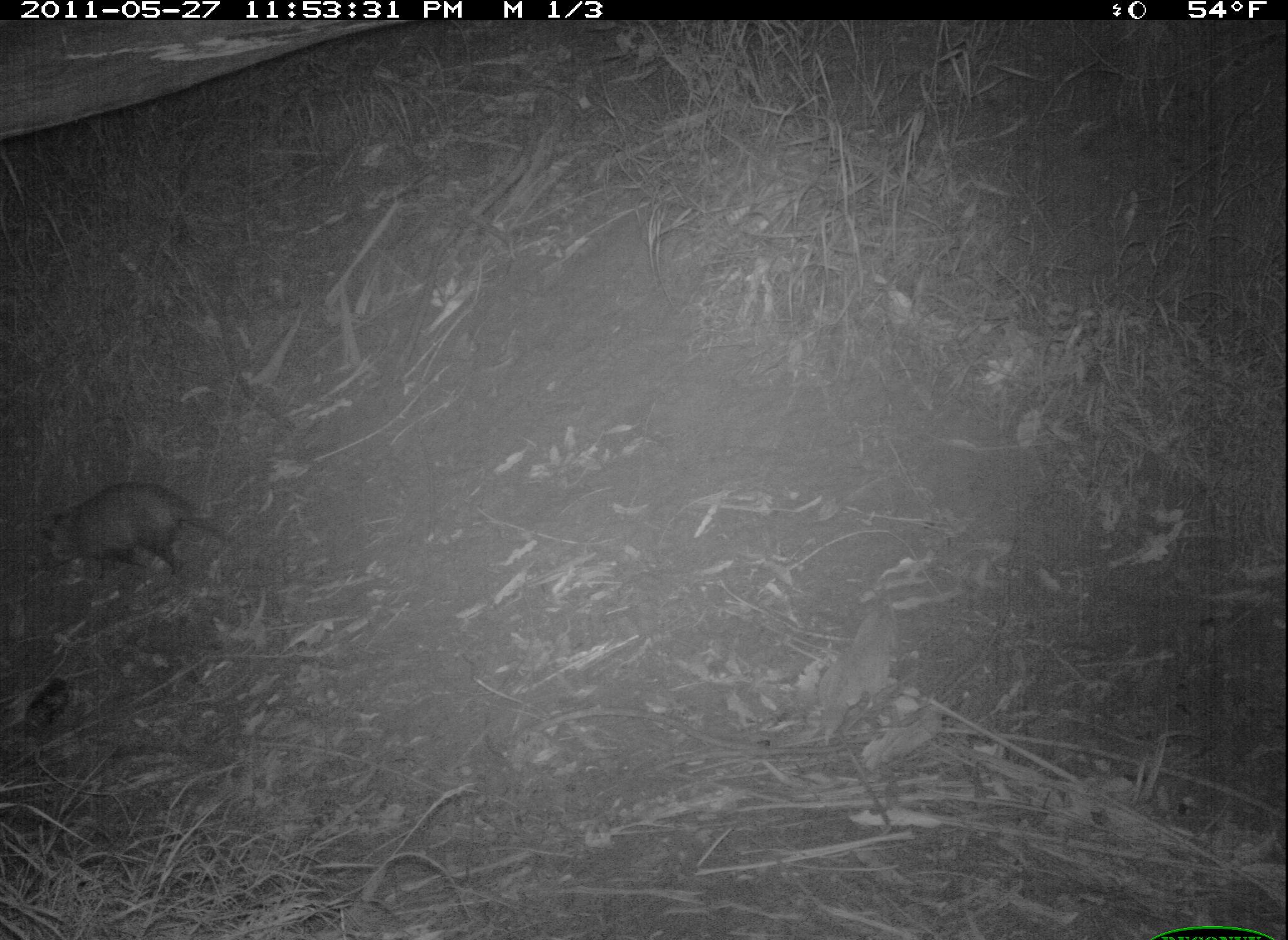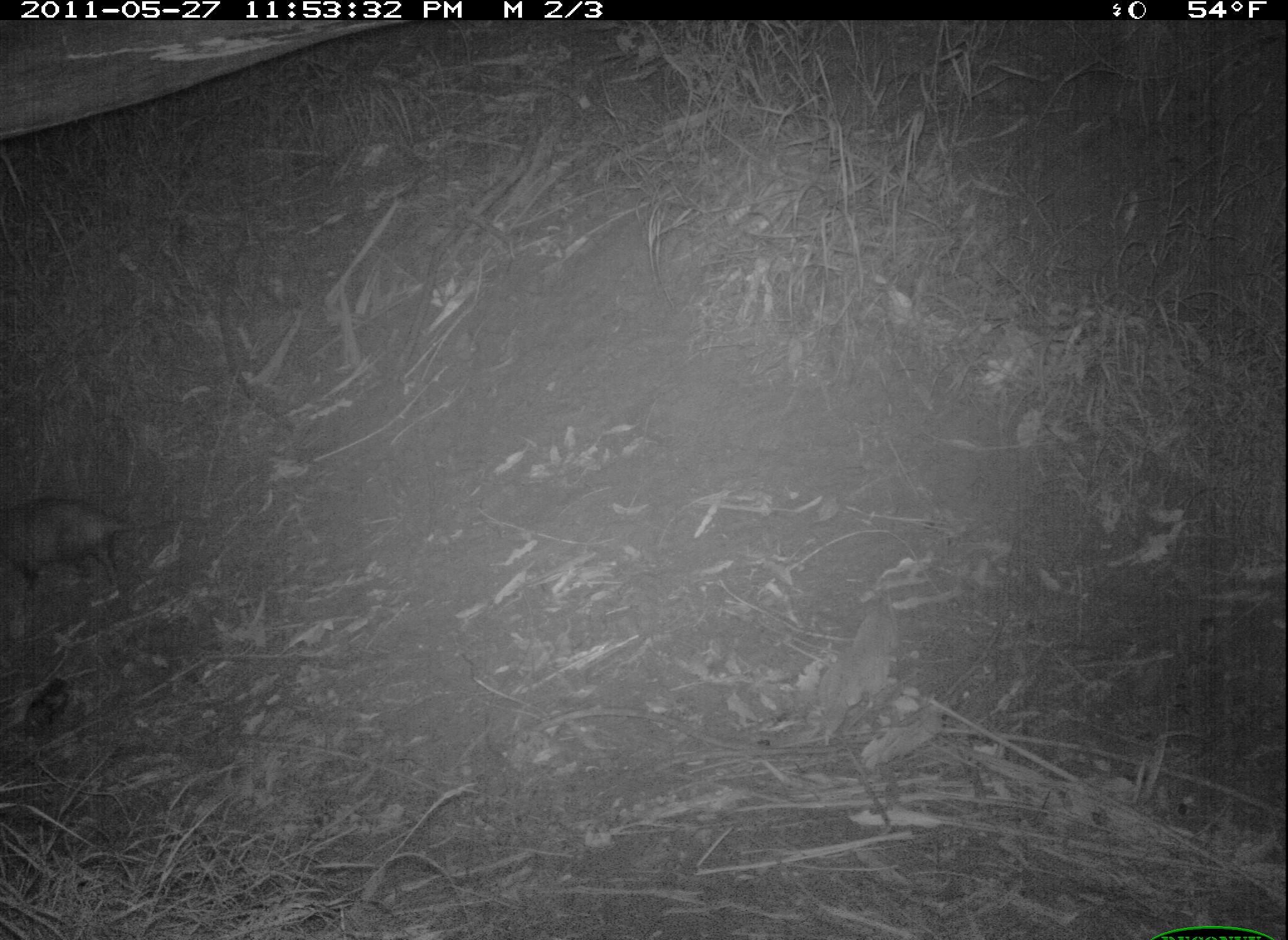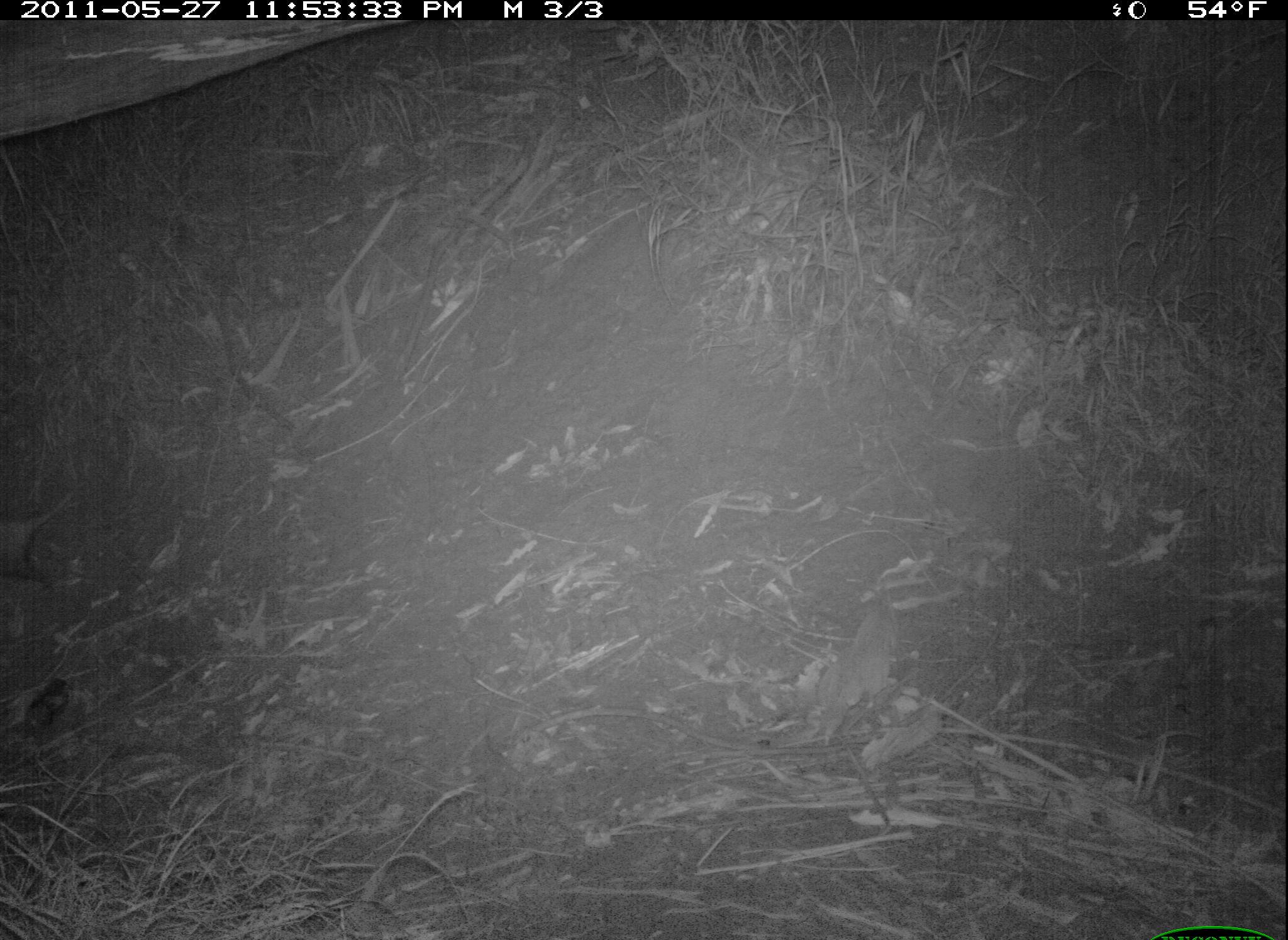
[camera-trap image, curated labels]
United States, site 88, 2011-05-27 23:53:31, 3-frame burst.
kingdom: Animalia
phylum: Chordata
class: Mammalia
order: Didelphimorphia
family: Didelphidae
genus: Didelphis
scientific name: Didelphis virginiana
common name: virginia opossum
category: opossum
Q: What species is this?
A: Opossum (virginia opossum) (Didelphis virginiana).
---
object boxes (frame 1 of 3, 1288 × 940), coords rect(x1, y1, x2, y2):
opossum: rect(24, 464, 238, 602)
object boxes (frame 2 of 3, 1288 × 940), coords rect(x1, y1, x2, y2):
opossum: rect(0, 483, 180, 619)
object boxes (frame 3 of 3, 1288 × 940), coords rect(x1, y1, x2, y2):
opossum: rect(0, 486, 103, 591)